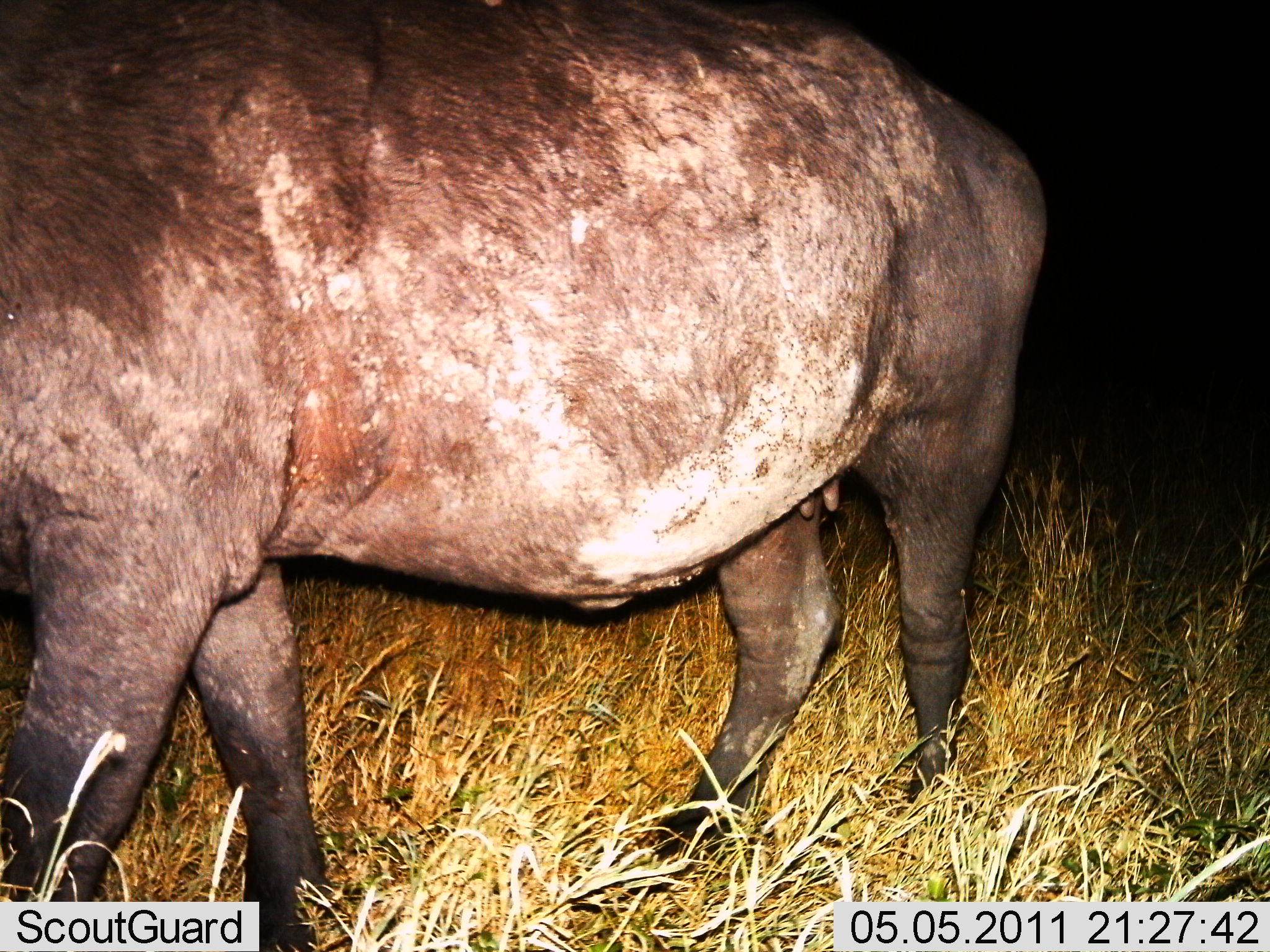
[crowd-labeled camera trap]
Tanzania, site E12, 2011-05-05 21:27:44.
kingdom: Animalia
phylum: Chordata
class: Mammalia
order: Artiodactyla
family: Bovidae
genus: Syncerus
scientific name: Syncerus caffer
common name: cape buffalo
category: buffalo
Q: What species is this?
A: Buffalo (cape buffalo) (Syncerus caffer).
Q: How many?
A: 1.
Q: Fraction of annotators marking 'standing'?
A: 56%.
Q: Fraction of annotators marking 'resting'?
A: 0%.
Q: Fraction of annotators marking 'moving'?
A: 44%.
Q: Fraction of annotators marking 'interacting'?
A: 0%.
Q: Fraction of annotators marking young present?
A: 0%.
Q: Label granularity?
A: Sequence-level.